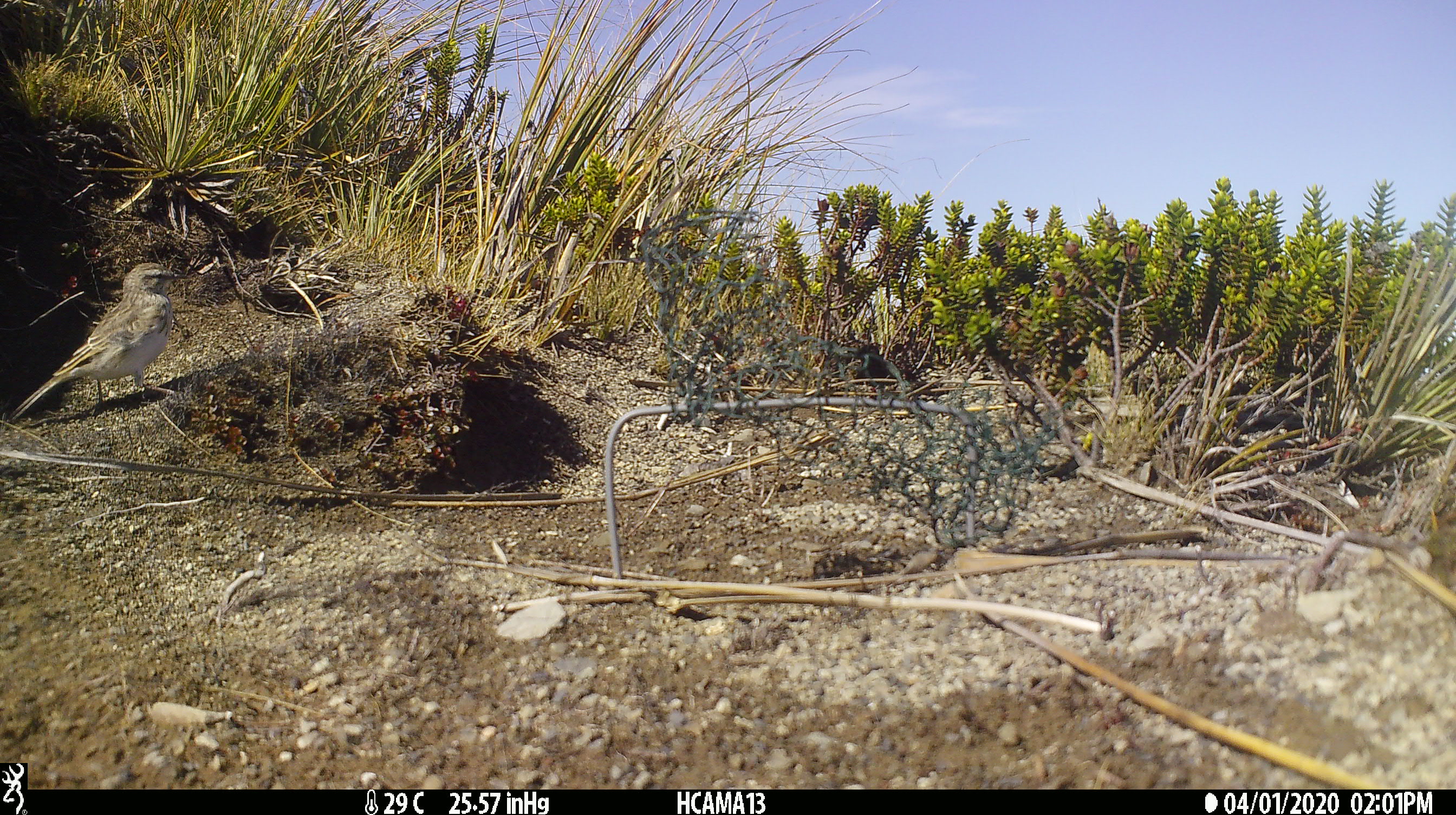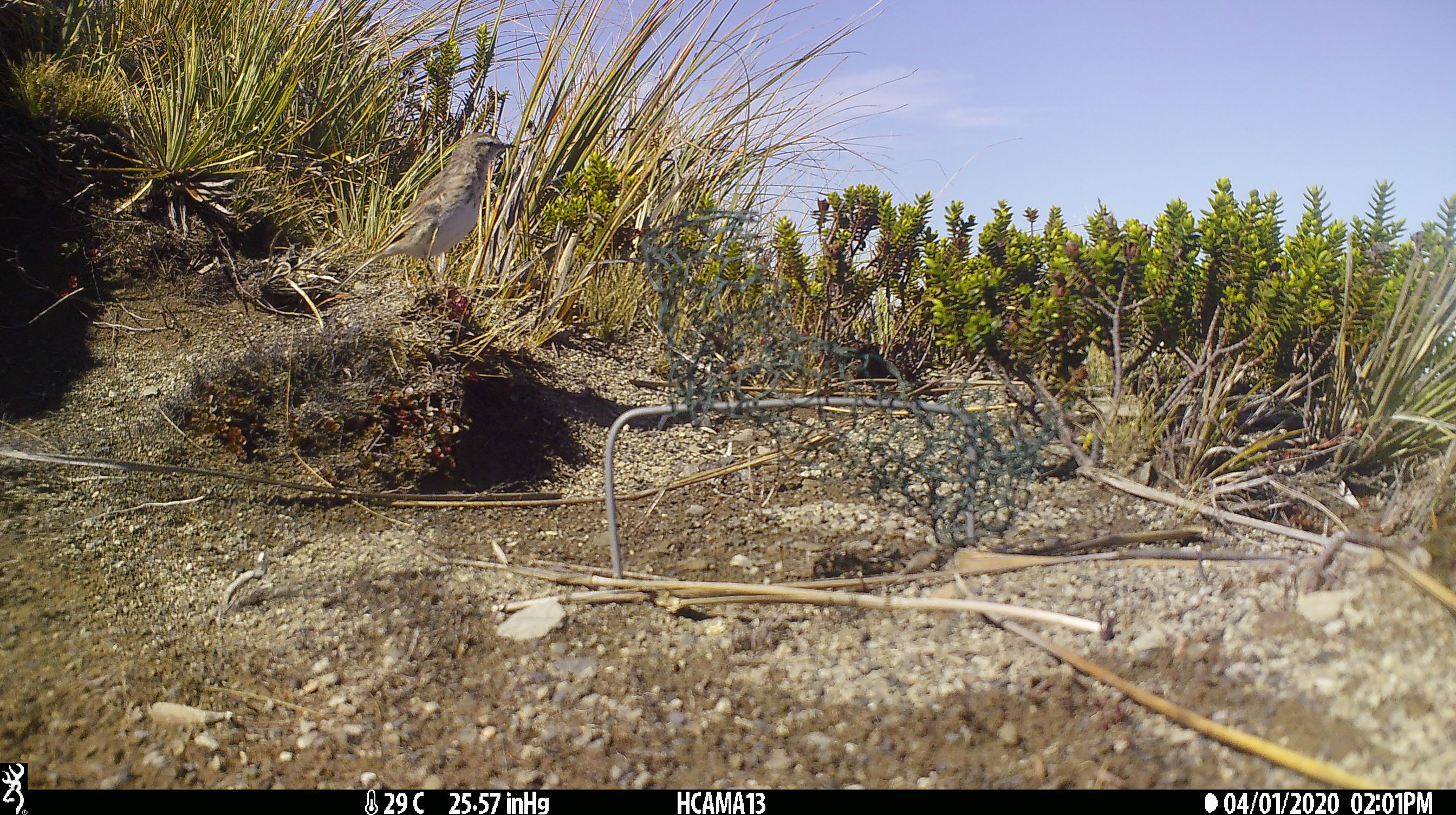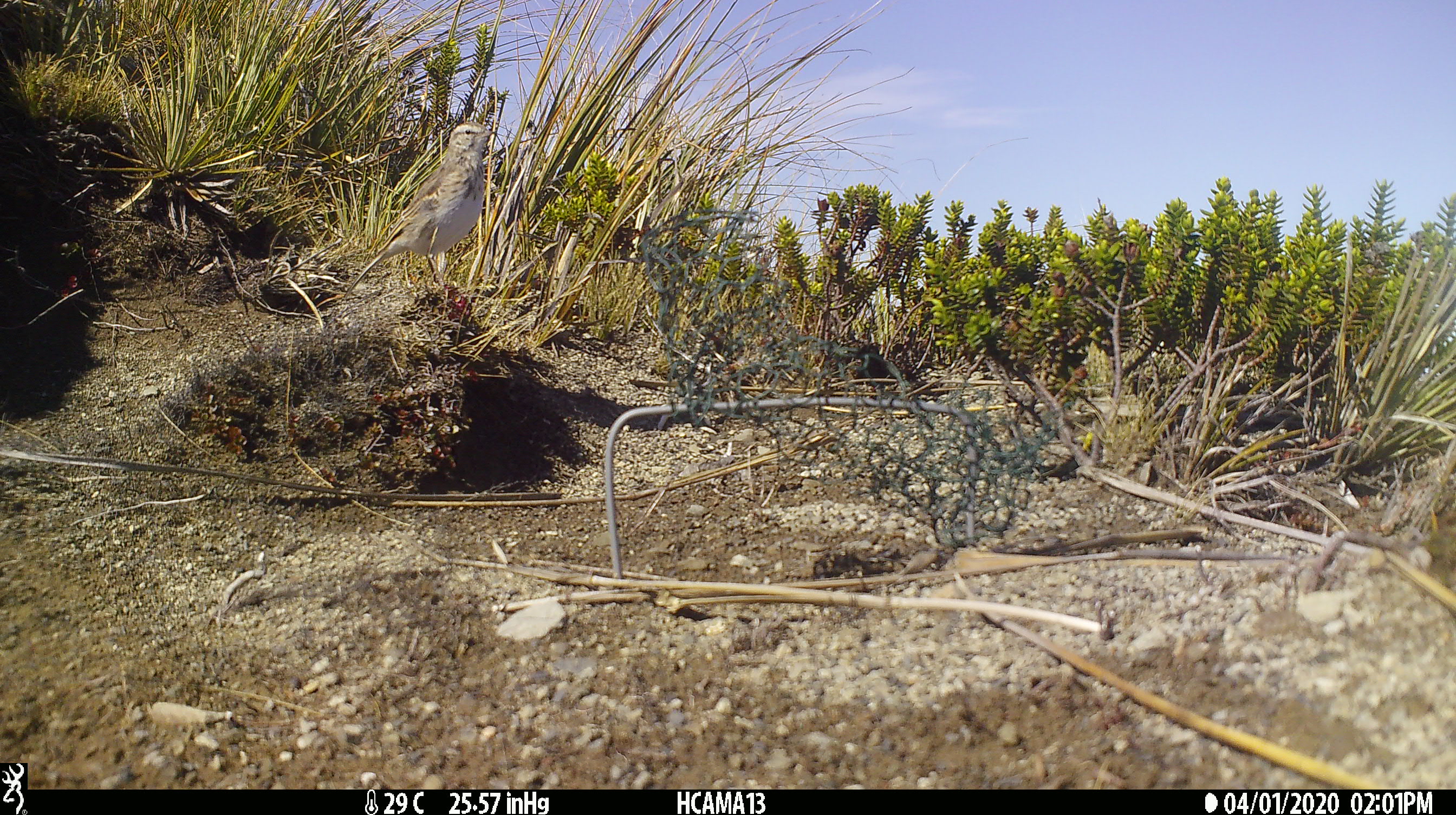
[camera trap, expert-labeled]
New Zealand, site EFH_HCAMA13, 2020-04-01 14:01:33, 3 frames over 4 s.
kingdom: Animalia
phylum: Chordata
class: Aves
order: Passeriformes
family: Motacillidae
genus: Anthus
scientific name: Anthus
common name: pipit